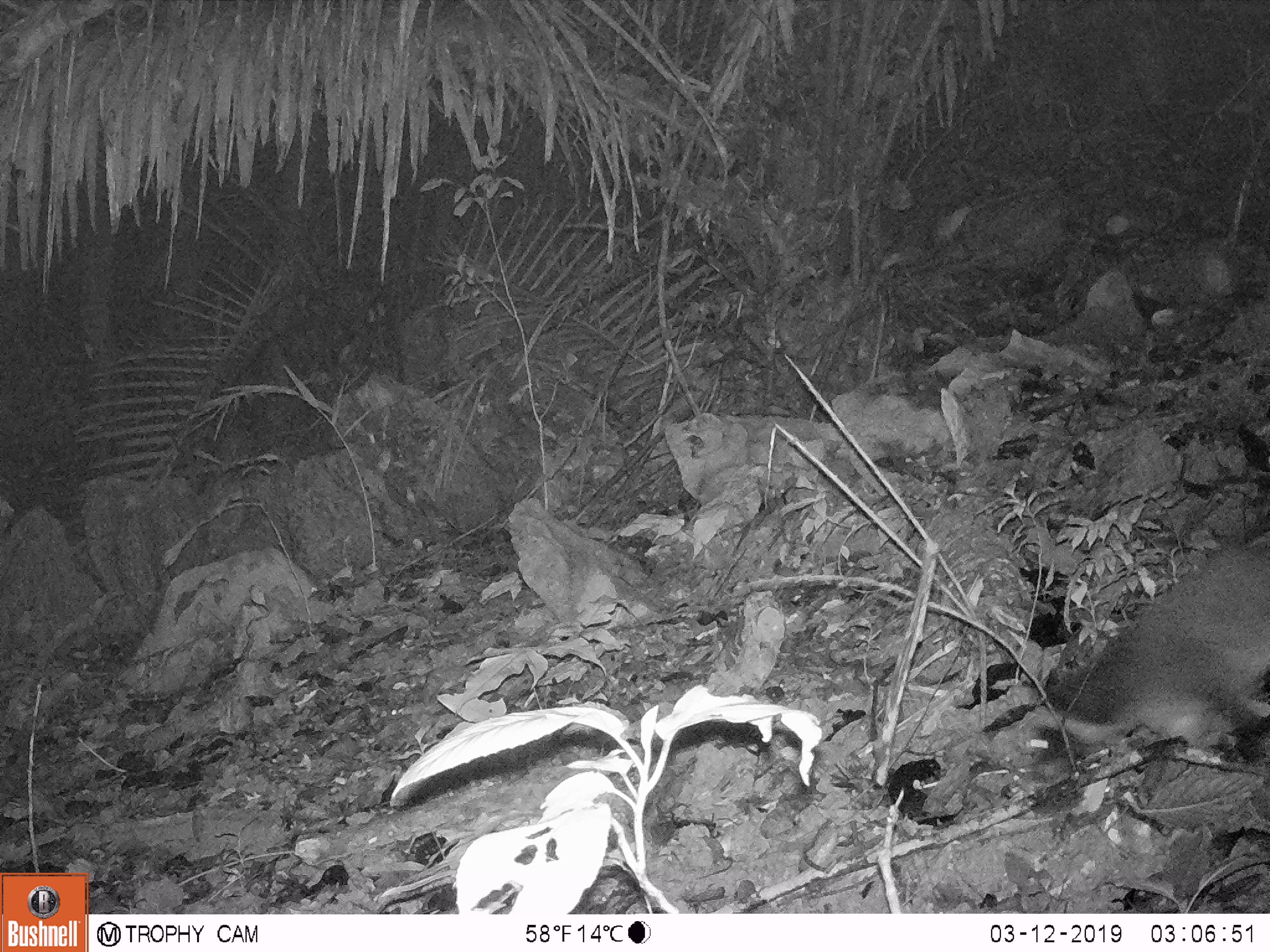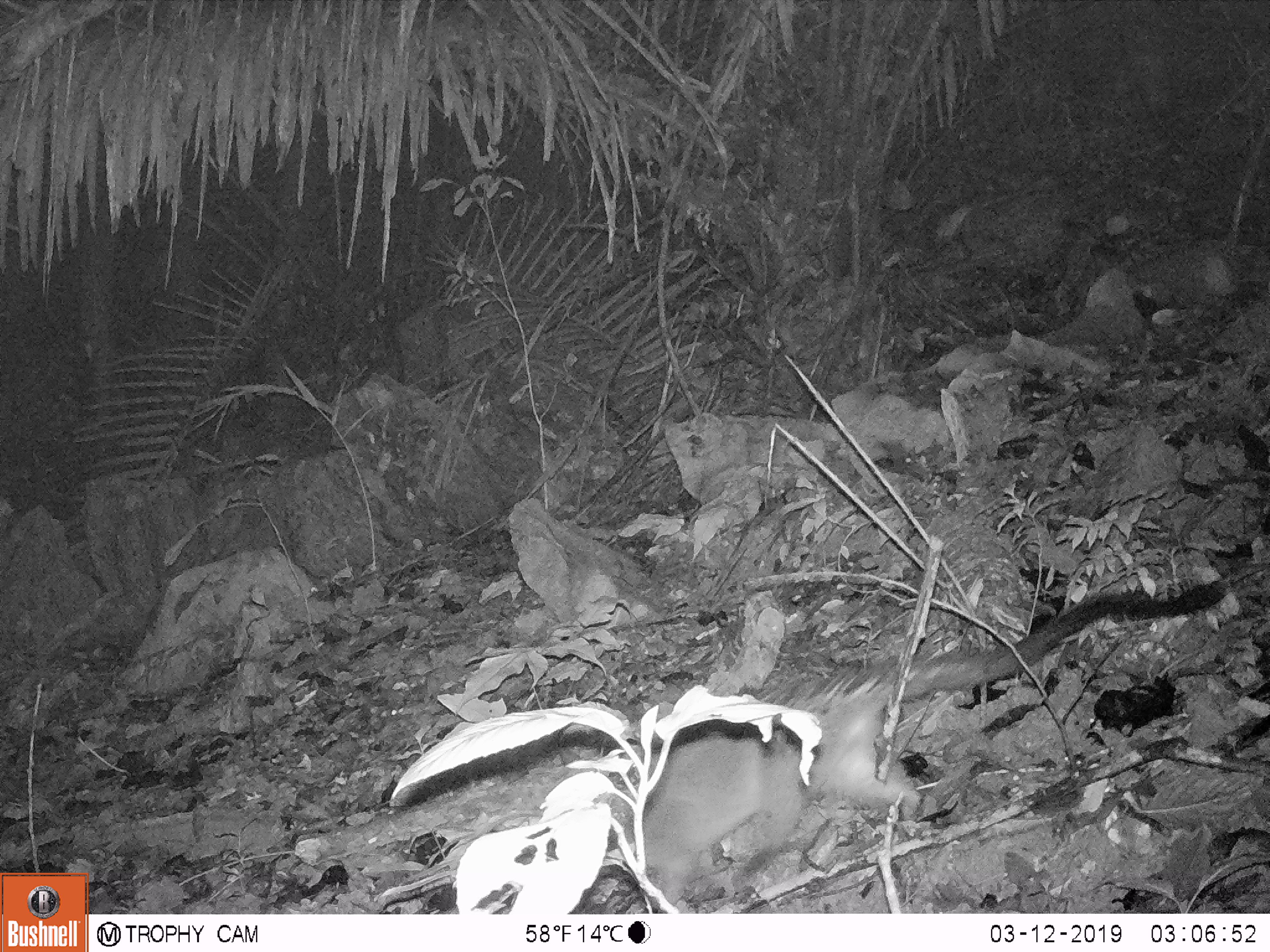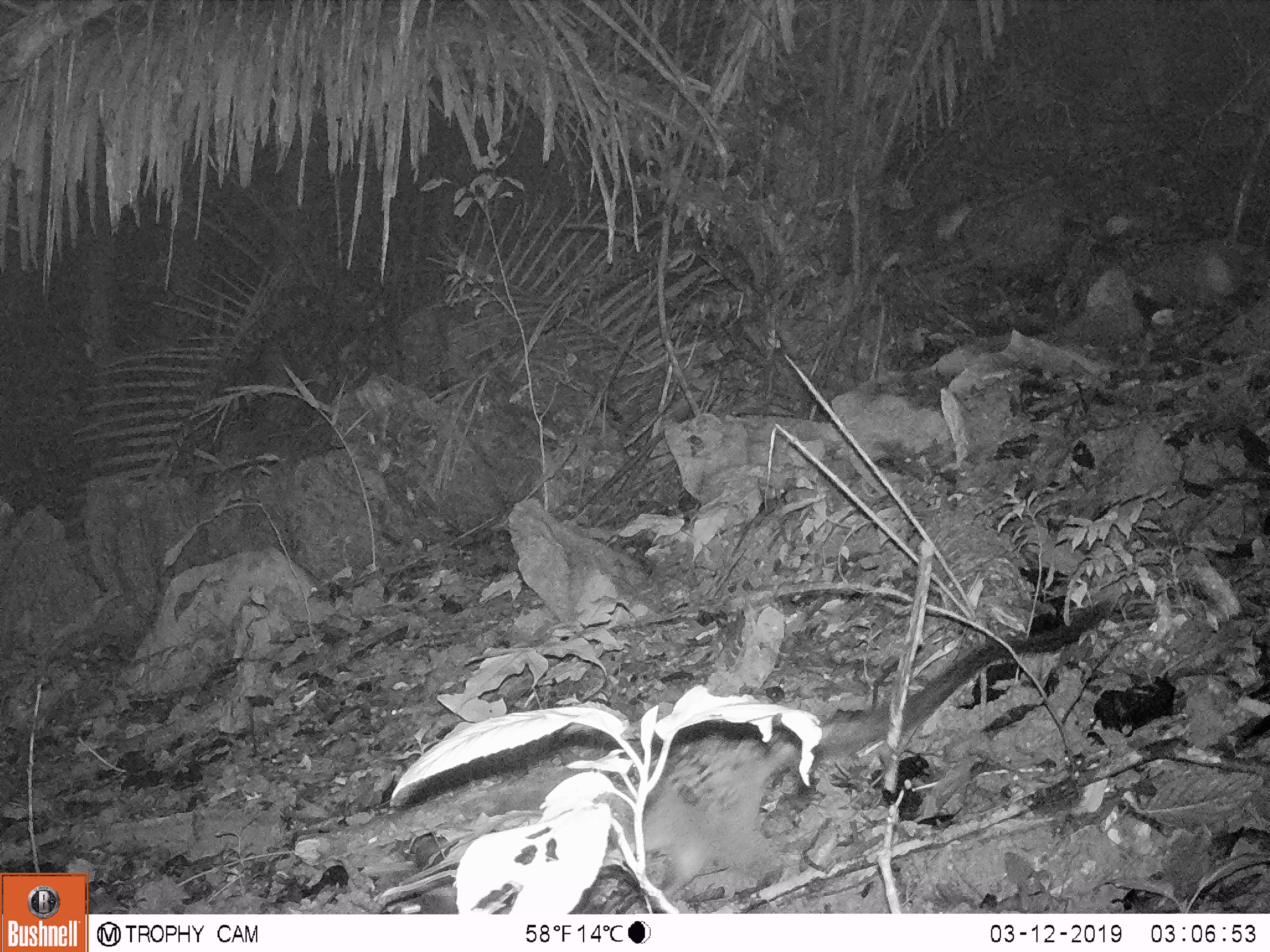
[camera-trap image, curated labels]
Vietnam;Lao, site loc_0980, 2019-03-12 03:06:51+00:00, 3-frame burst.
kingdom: Animalia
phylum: Chordata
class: Mammalia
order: Carnivora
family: Viverridae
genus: Paguma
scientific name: Paguma larvata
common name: masked palm civet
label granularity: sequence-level